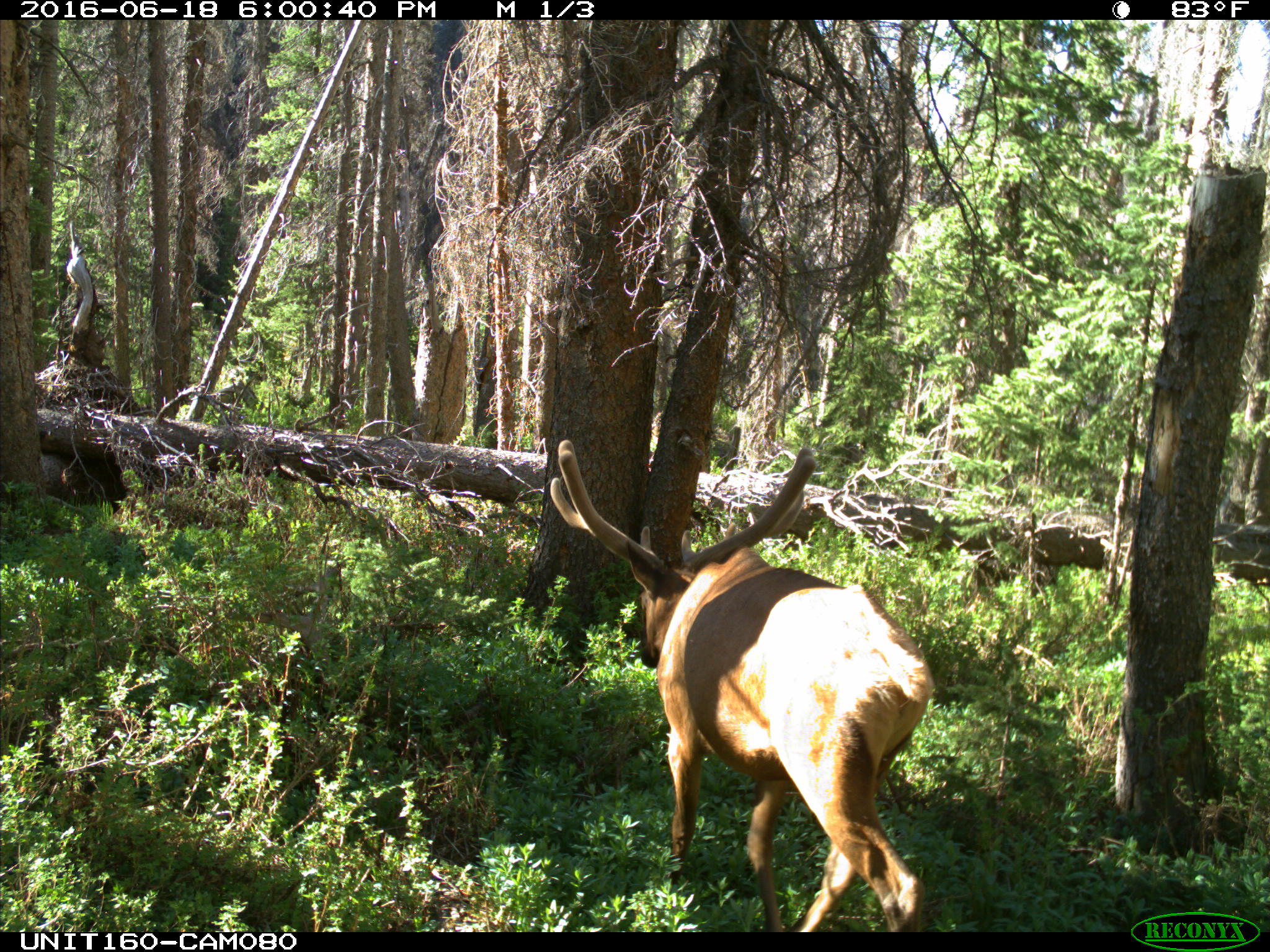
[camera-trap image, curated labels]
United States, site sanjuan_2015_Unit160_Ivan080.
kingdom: Animalia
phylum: Chordata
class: Mammalia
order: Artiodactyla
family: Cervidae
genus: Cervus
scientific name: Cervus elaphus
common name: red deer